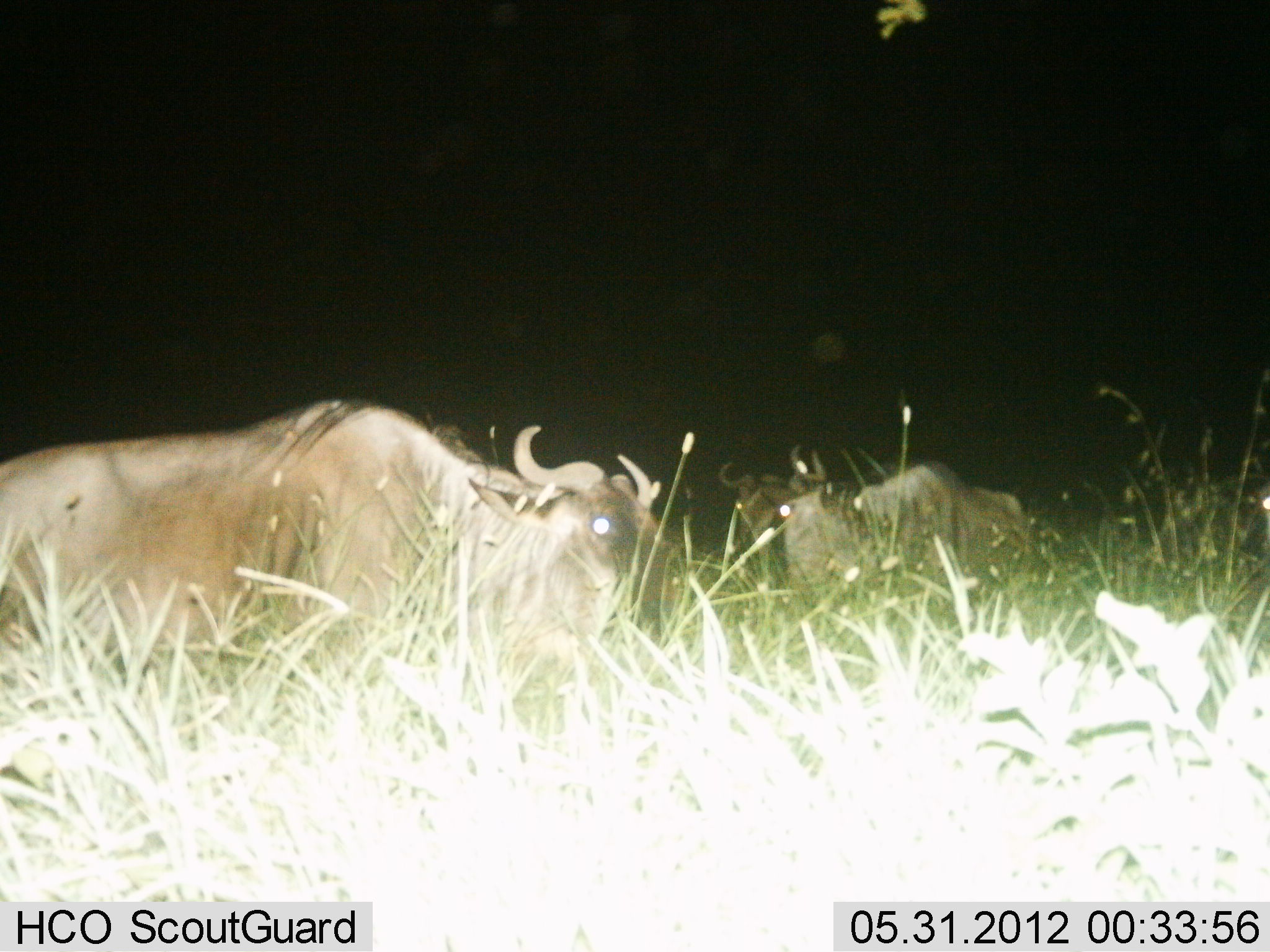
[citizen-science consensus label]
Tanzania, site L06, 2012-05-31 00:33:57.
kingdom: Animalia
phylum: Chordata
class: Mammalia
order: Artiodactyla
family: Bovidae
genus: Connochaetes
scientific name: Connochaetes taurinus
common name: blue wildebeest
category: wildebeest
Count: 3.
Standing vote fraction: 12%.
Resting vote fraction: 88%.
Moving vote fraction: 0%.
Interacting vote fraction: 0%.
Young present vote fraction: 4%.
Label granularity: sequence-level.